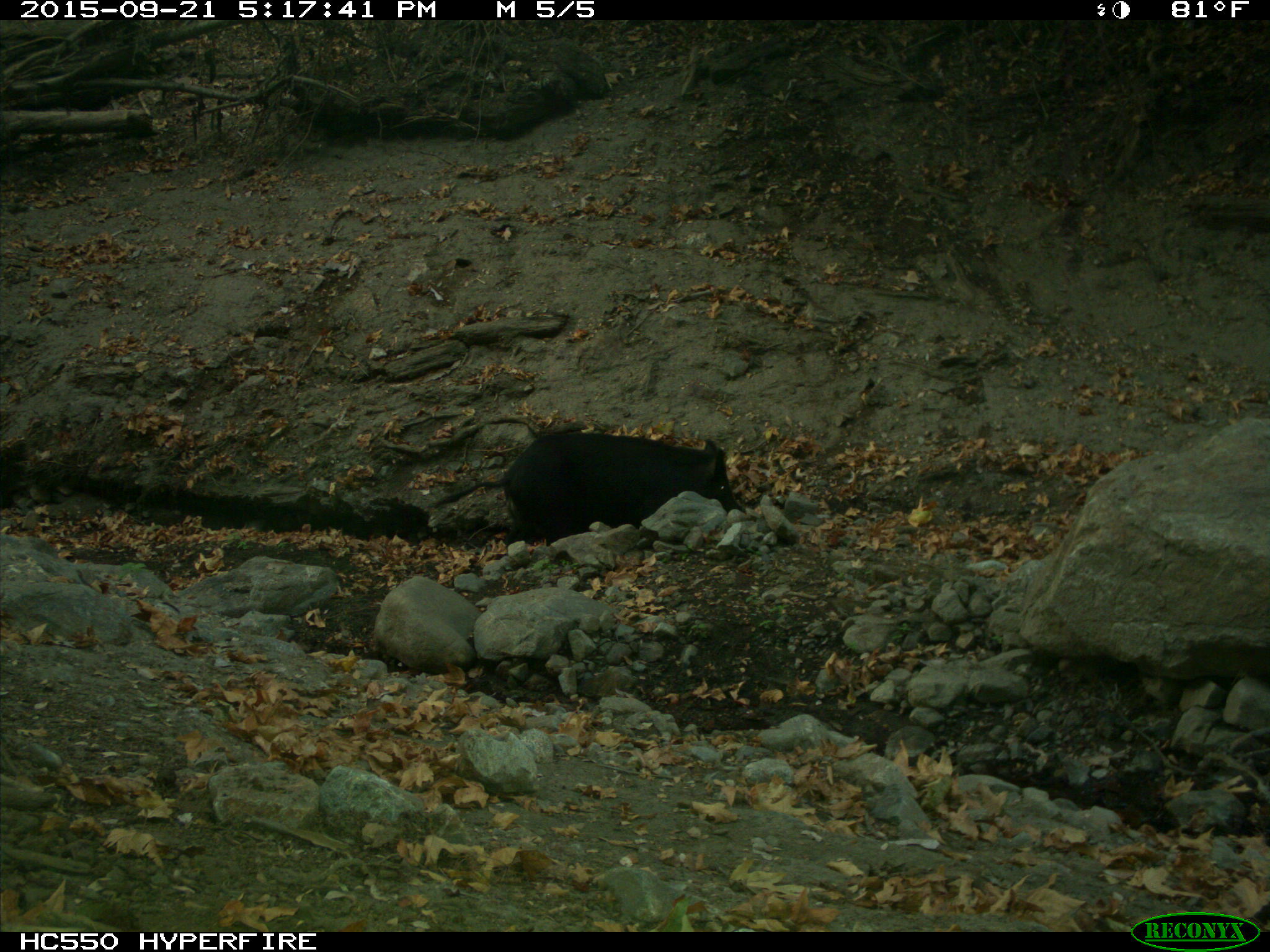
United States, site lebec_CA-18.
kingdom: Animalia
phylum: Chordata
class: Mammalia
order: Artiodactyla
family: Suidae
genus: Sus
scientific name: Sus scrofa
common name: wild boar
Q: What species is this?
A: Sus scrofa (wild boar).